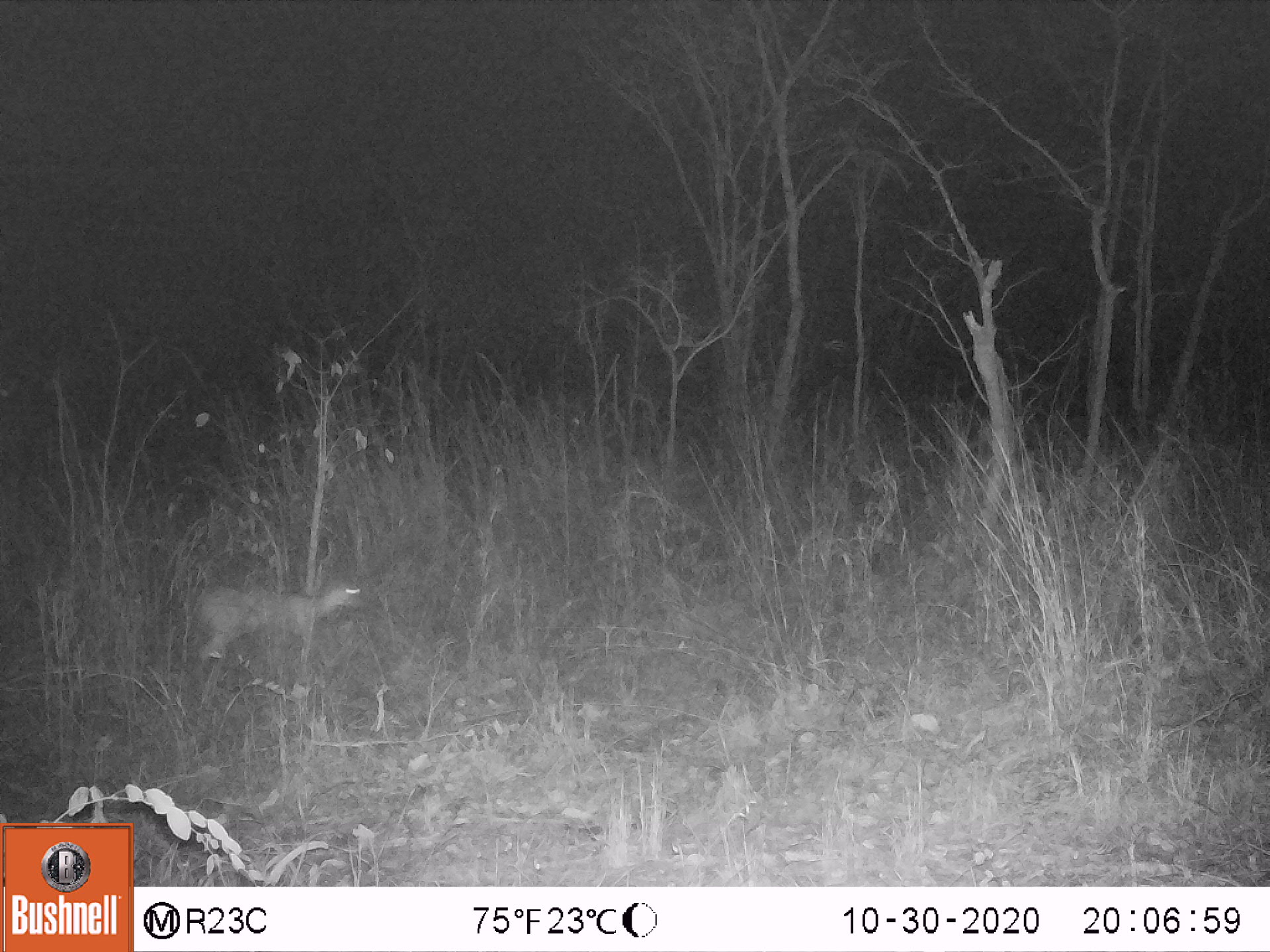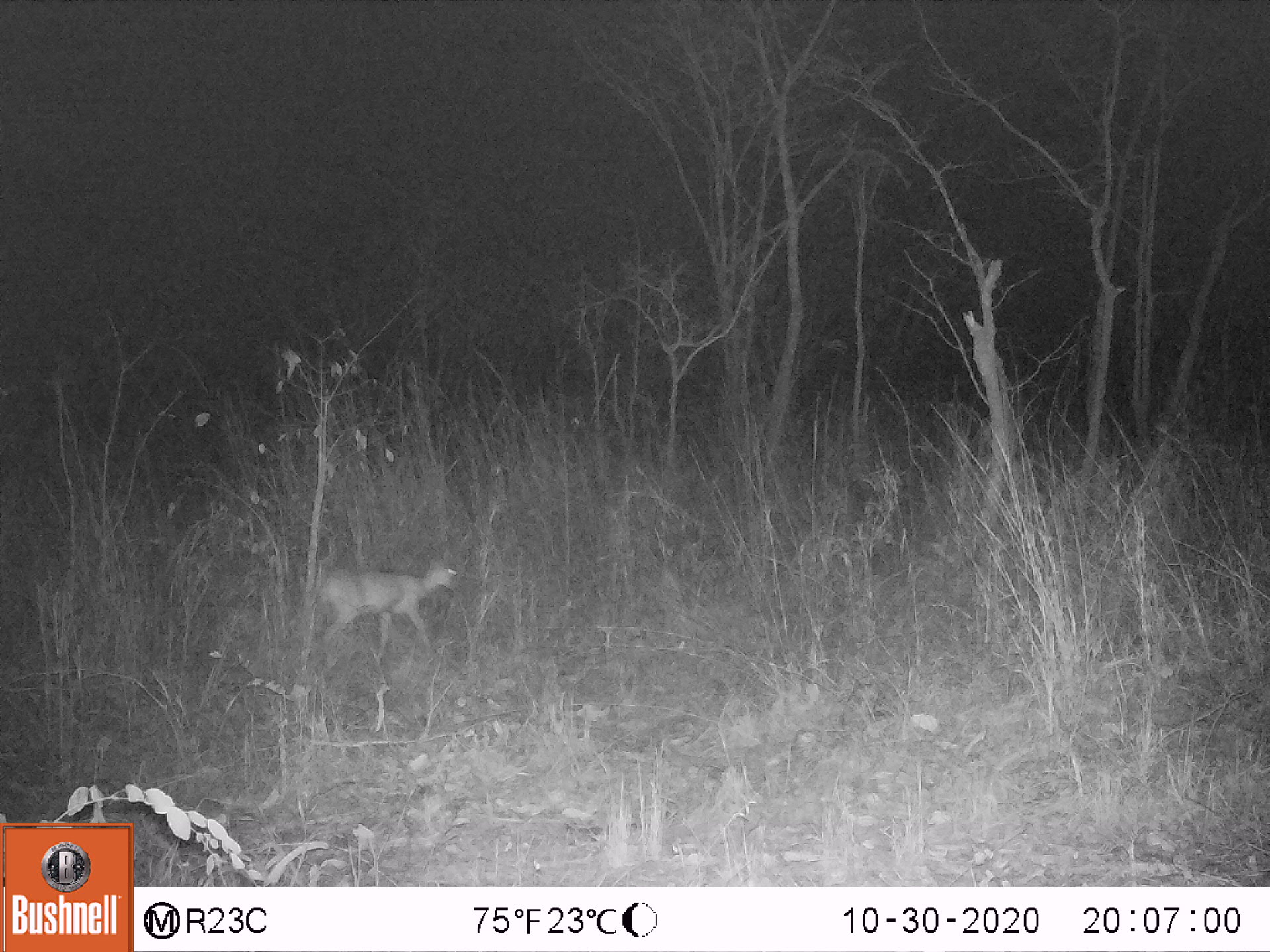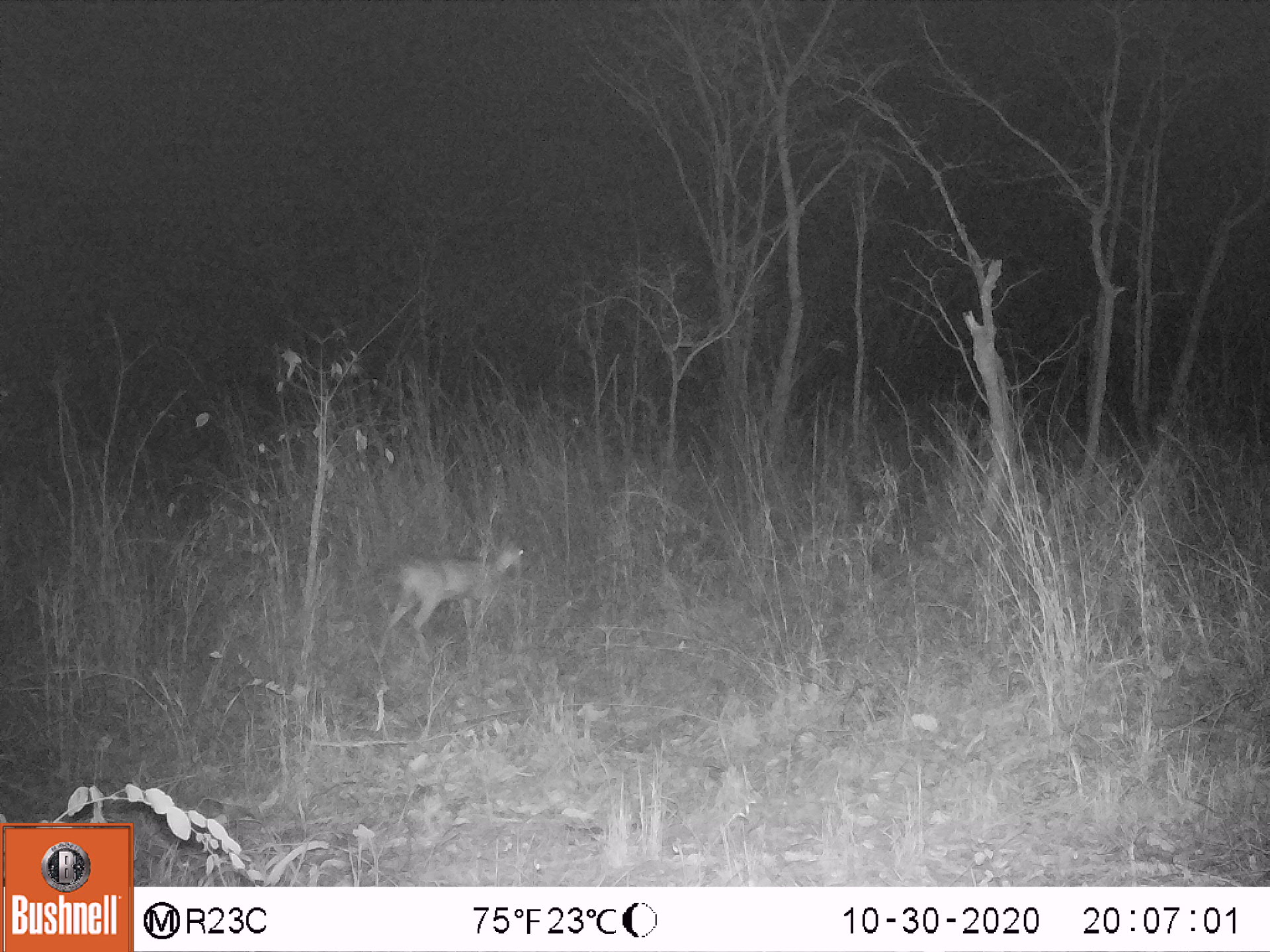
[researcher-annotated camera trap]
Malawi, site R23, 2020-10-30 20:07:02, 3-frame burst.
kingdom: Animalia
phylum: Chordata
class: Mammalia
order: Artiodactyla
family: Bovidae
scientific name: Antilopinae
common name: small antelope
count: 1